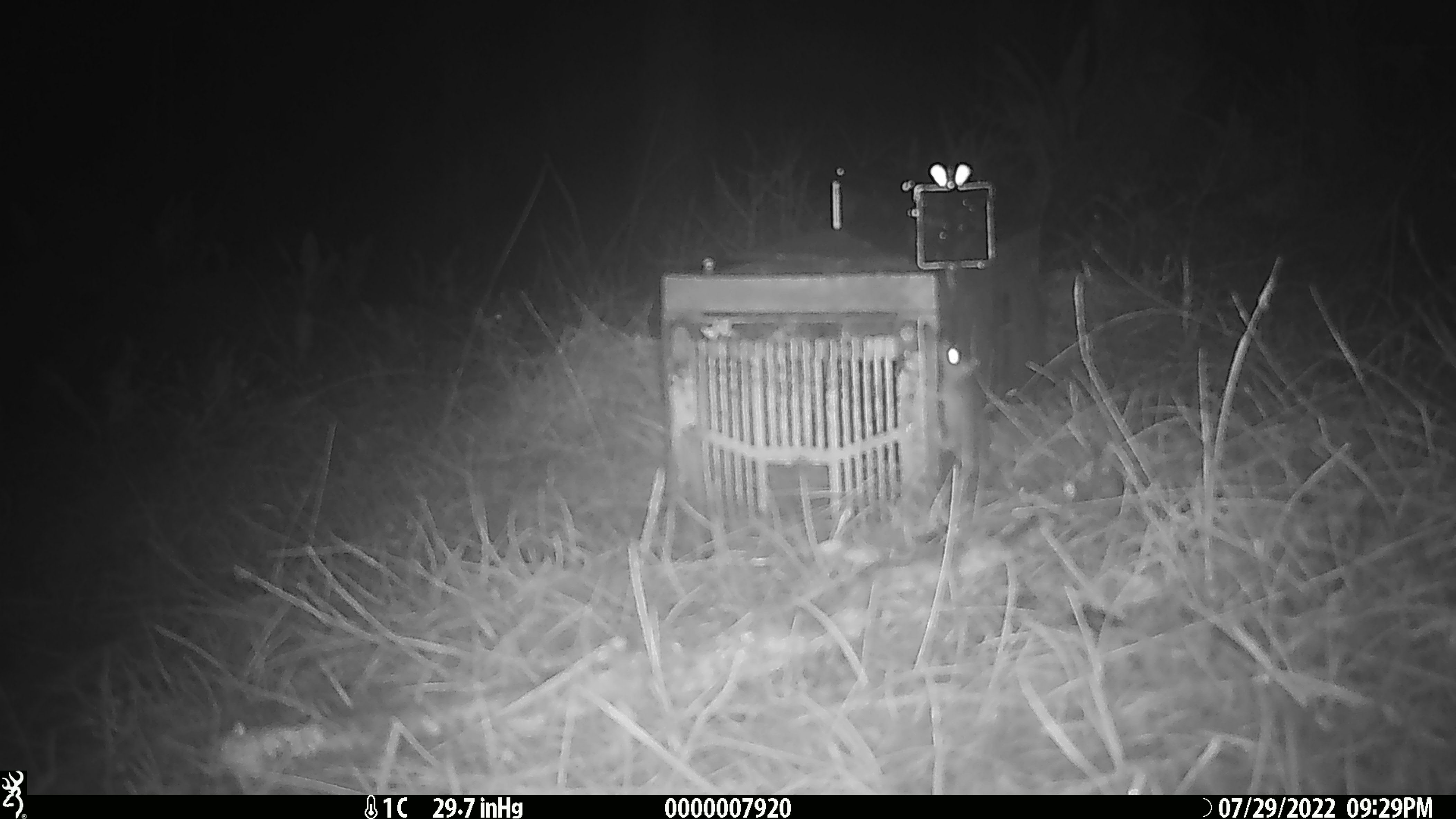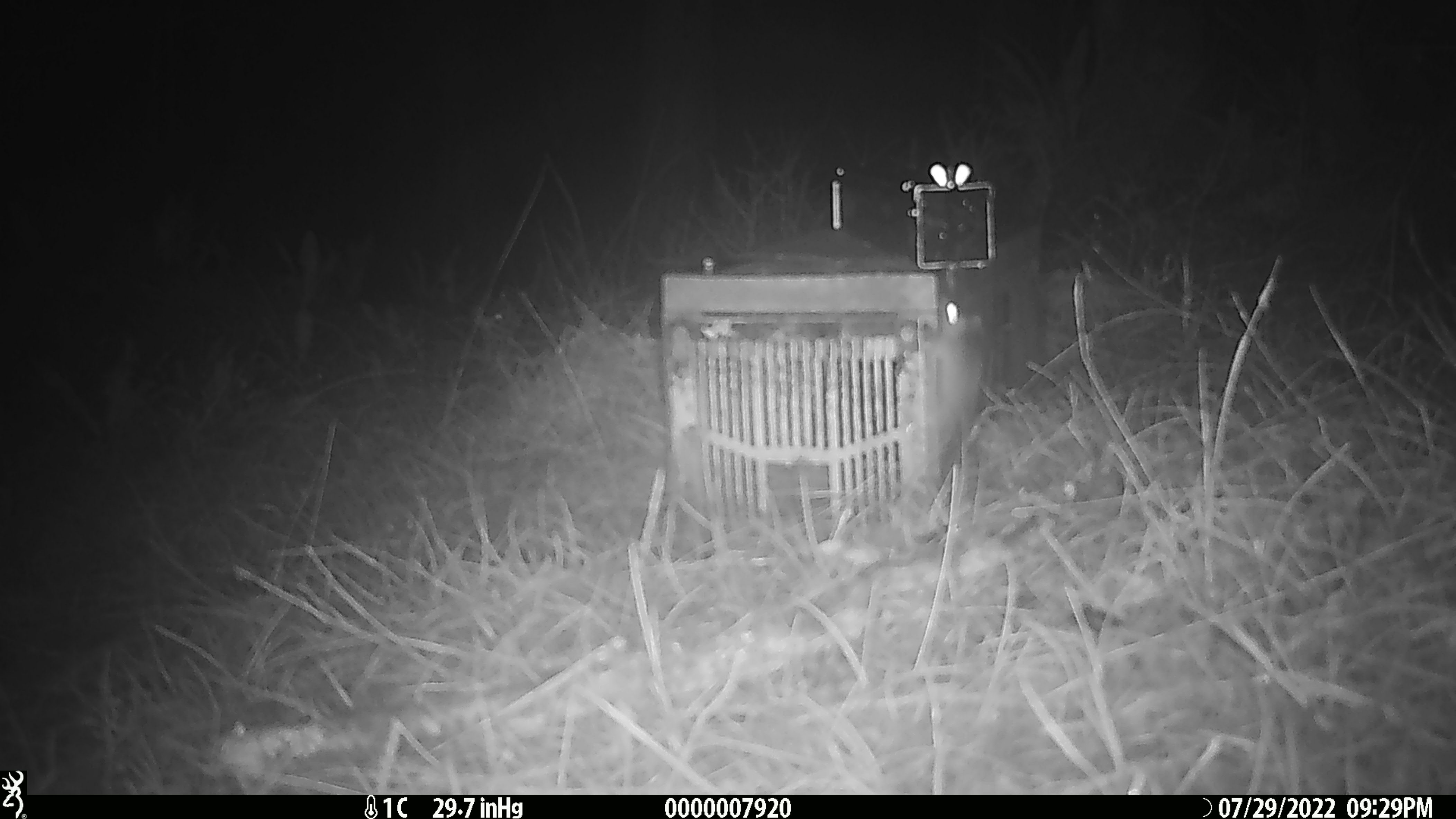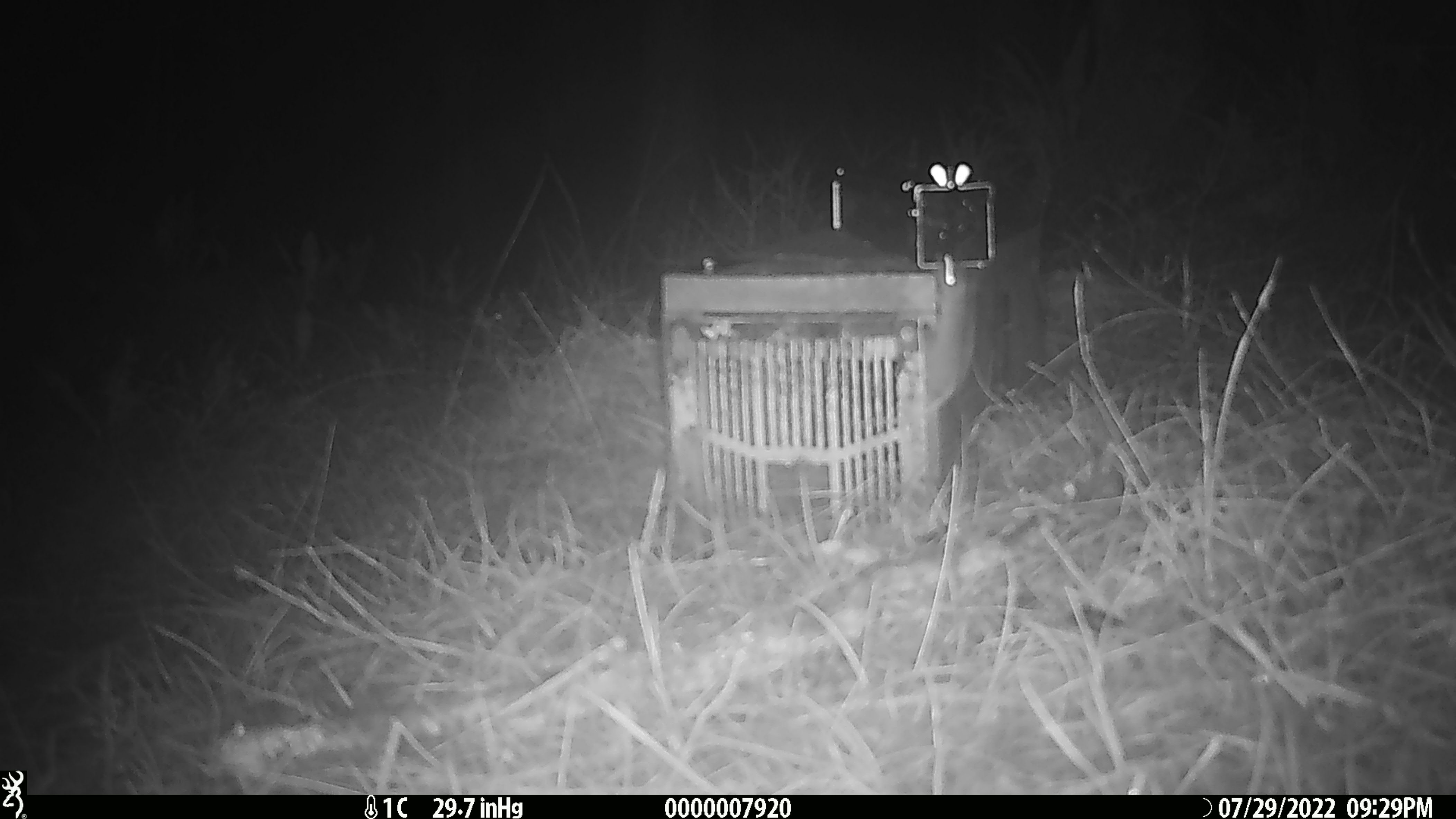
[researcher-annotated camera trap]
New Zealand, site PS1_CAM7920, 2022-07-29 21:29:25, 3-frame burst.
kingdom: Animalia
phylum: Chordata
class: Mammalia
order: Rodentia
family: Muridae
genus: Mus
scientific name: Mus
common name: mouse